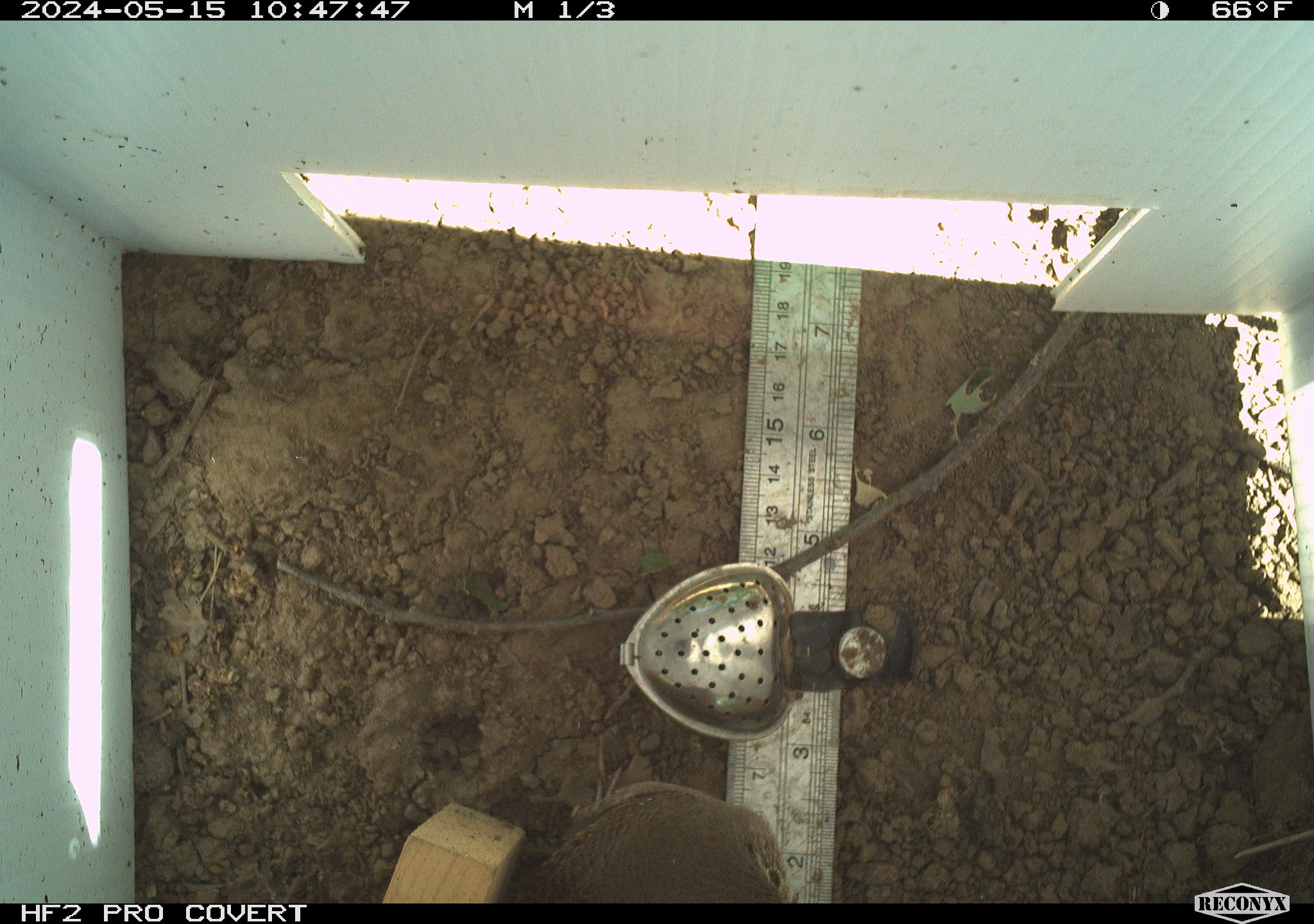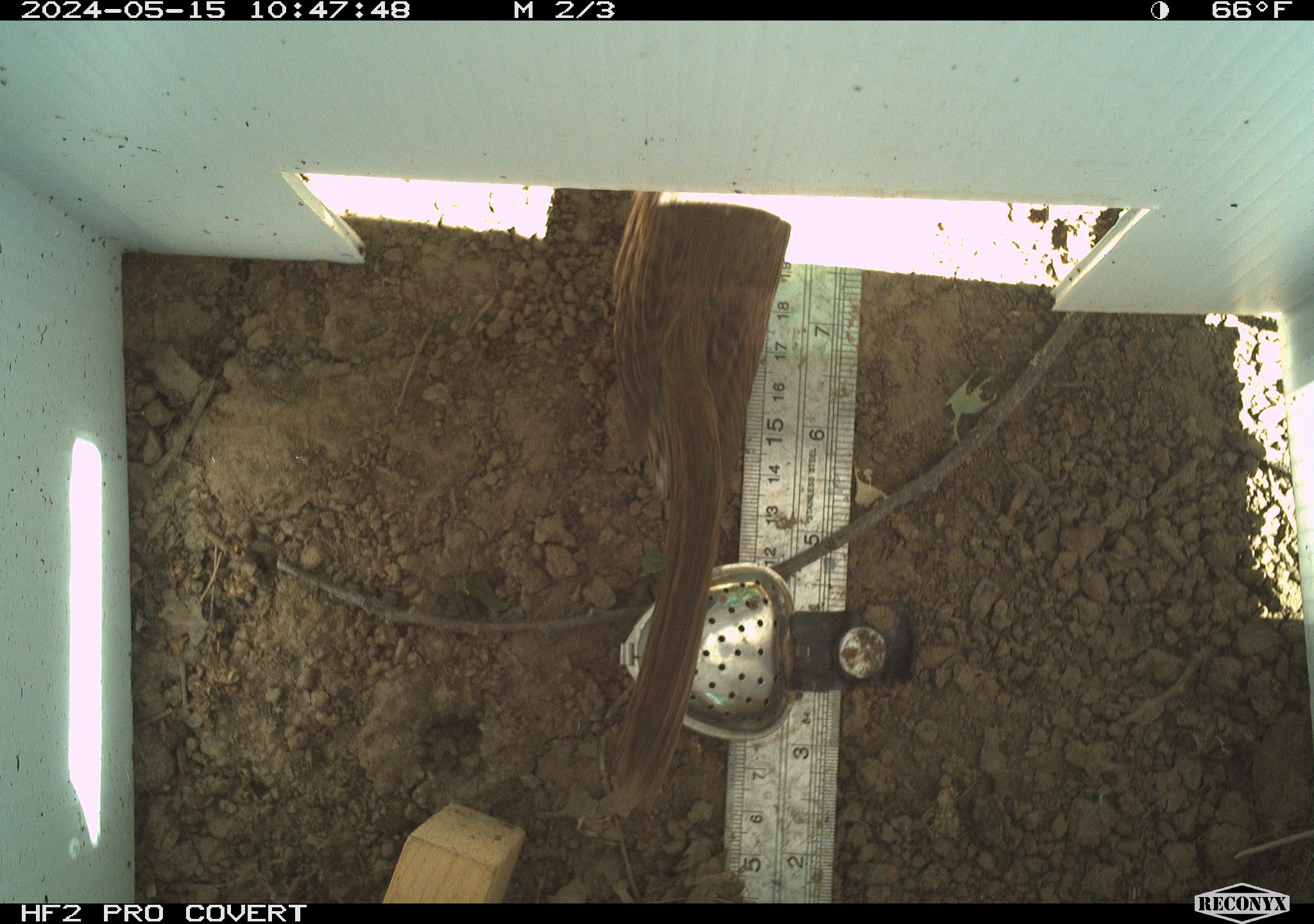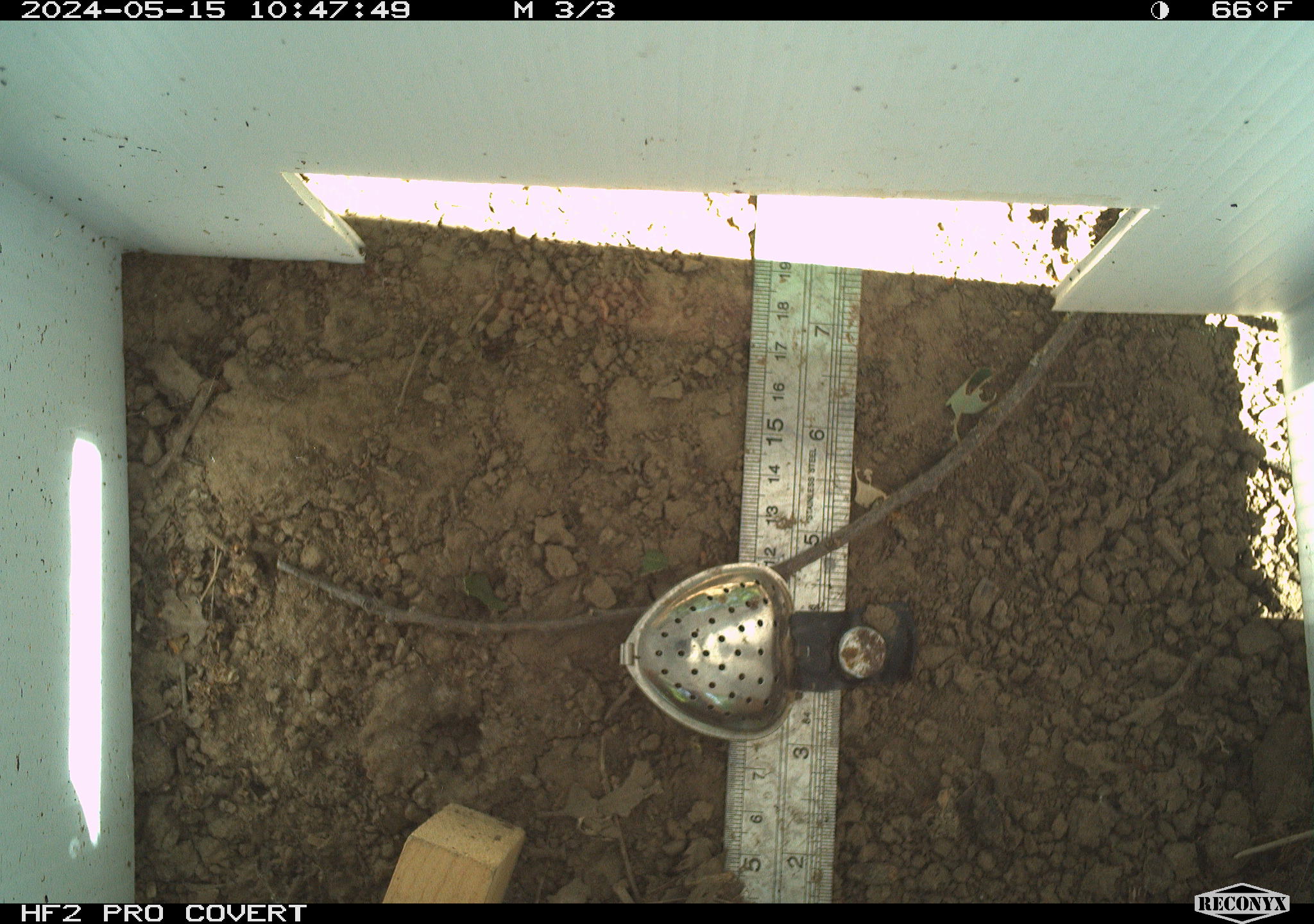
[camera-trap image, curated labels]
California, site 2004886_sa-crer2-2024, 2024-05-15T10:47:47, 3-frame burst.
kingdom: Animalia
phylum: Chordata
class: Aves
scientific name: Aves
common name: bird